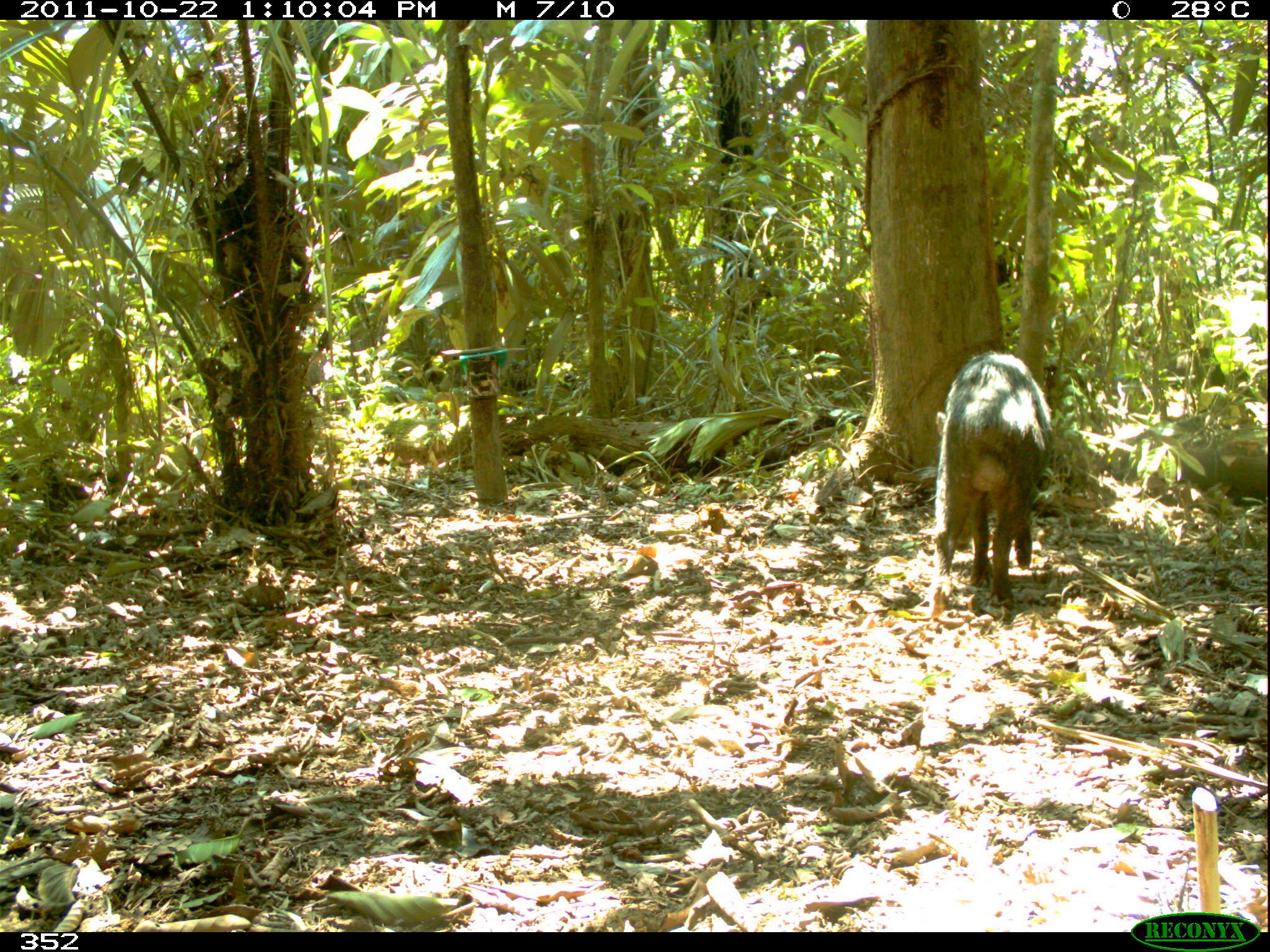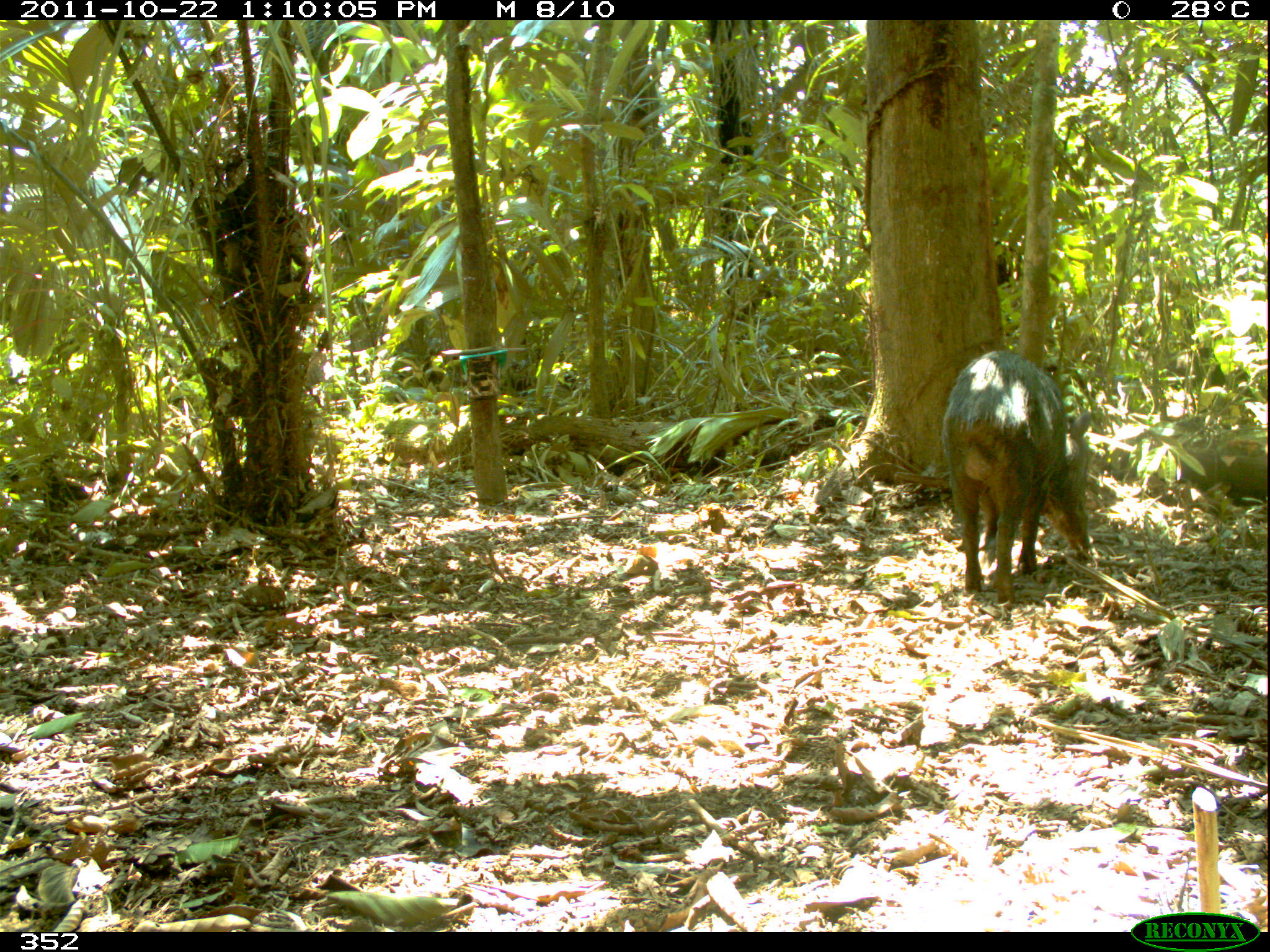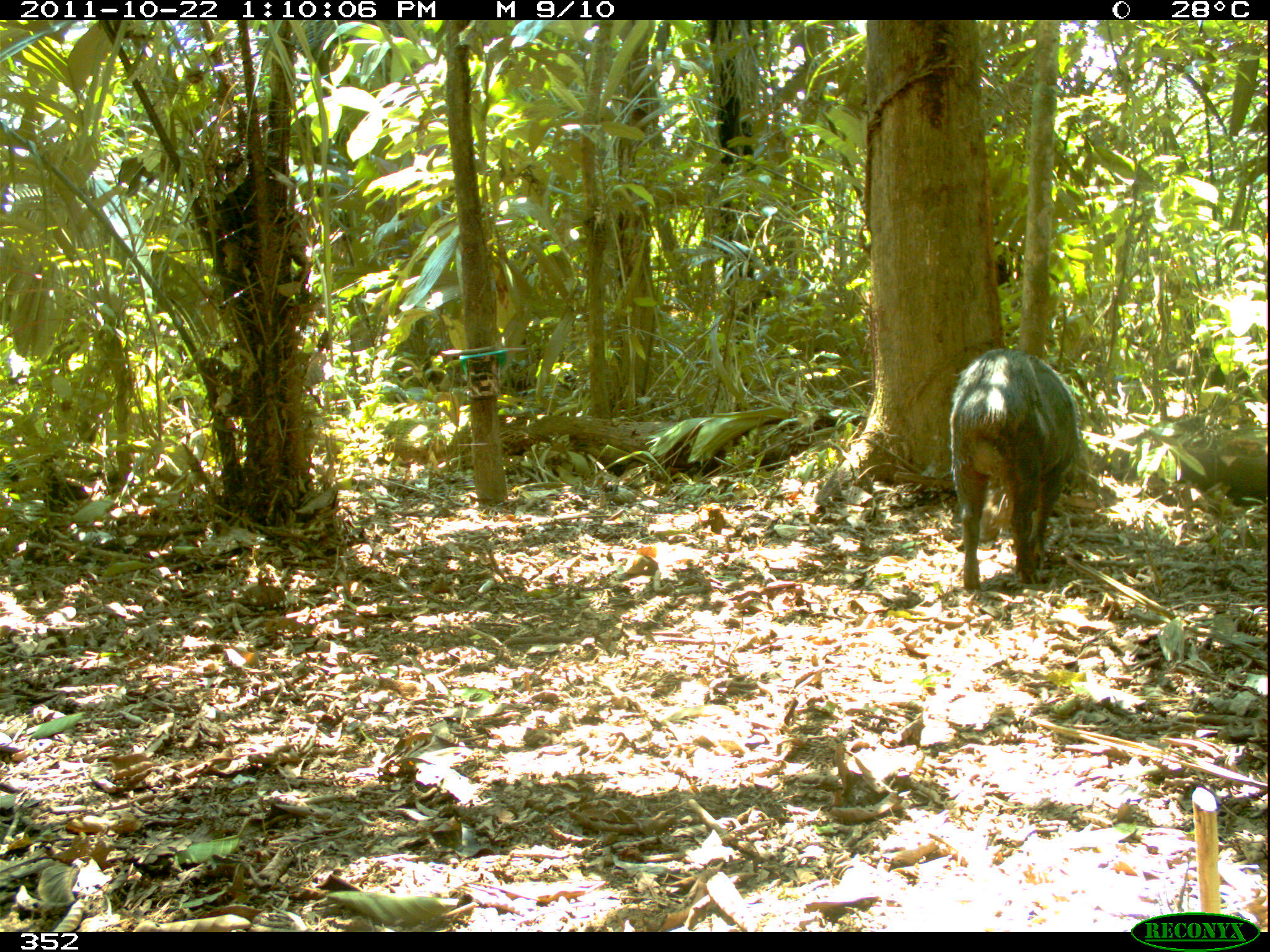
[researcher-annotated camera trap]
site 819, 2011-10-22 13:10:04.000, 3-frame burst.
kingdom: Animalia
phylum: Chordata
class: Mammalia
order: Artiodactyla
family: Tayassuidae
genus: Tayassu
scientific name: Tayassu pecari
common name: white-lipped peccary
Tayassu pecari (white-lipped peccary).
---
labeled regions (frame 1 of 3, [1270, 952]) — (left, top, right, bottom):
tayassu pecari: (925, 349, 1056, 619)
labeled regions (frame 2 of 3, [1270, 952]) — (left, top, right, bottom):
tayassu pecari: (935, 346, 1094, 604)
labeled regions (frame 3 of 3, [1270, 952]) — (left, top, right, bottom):
tayassu pecari: (944, 347, 1081, 592)